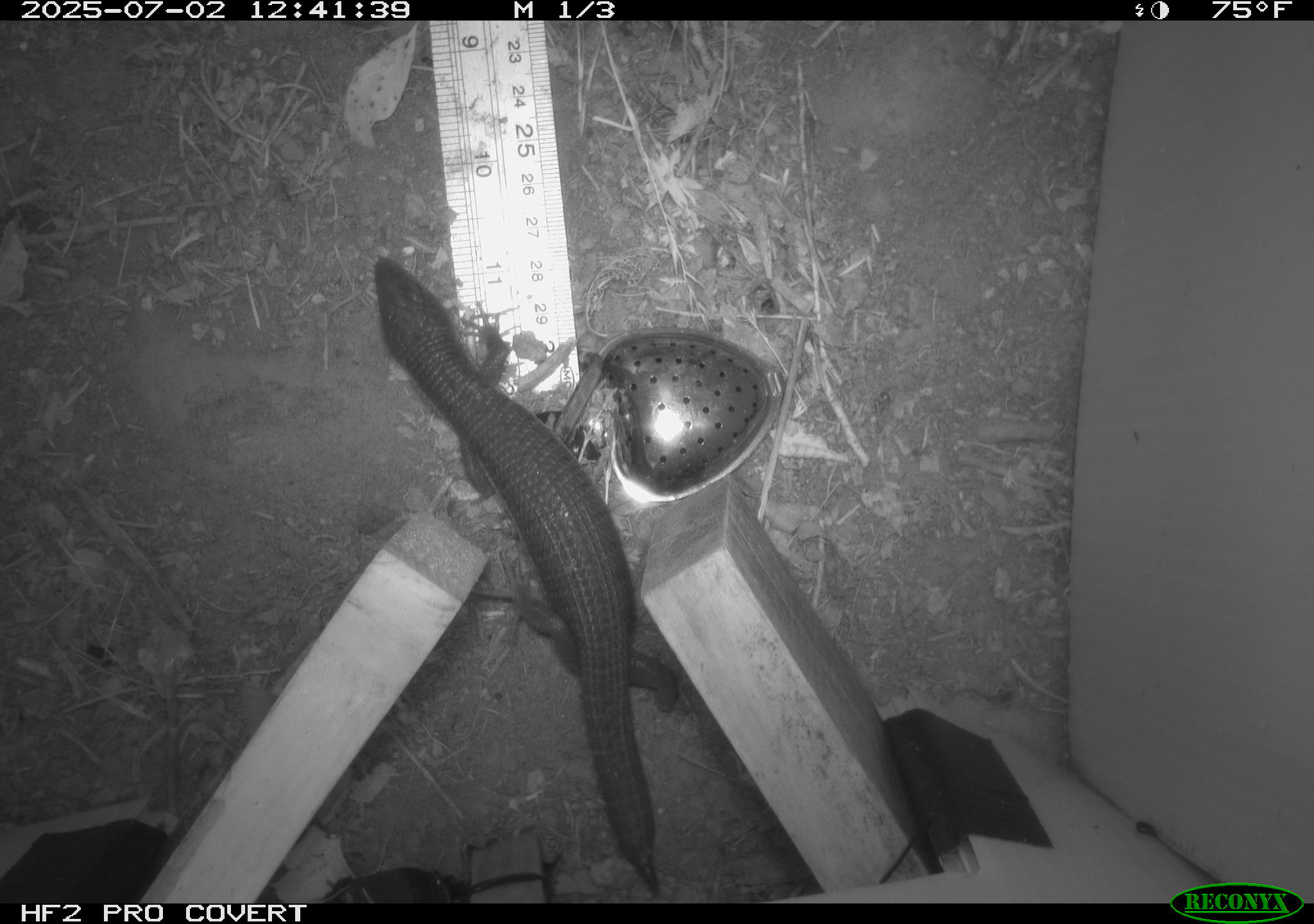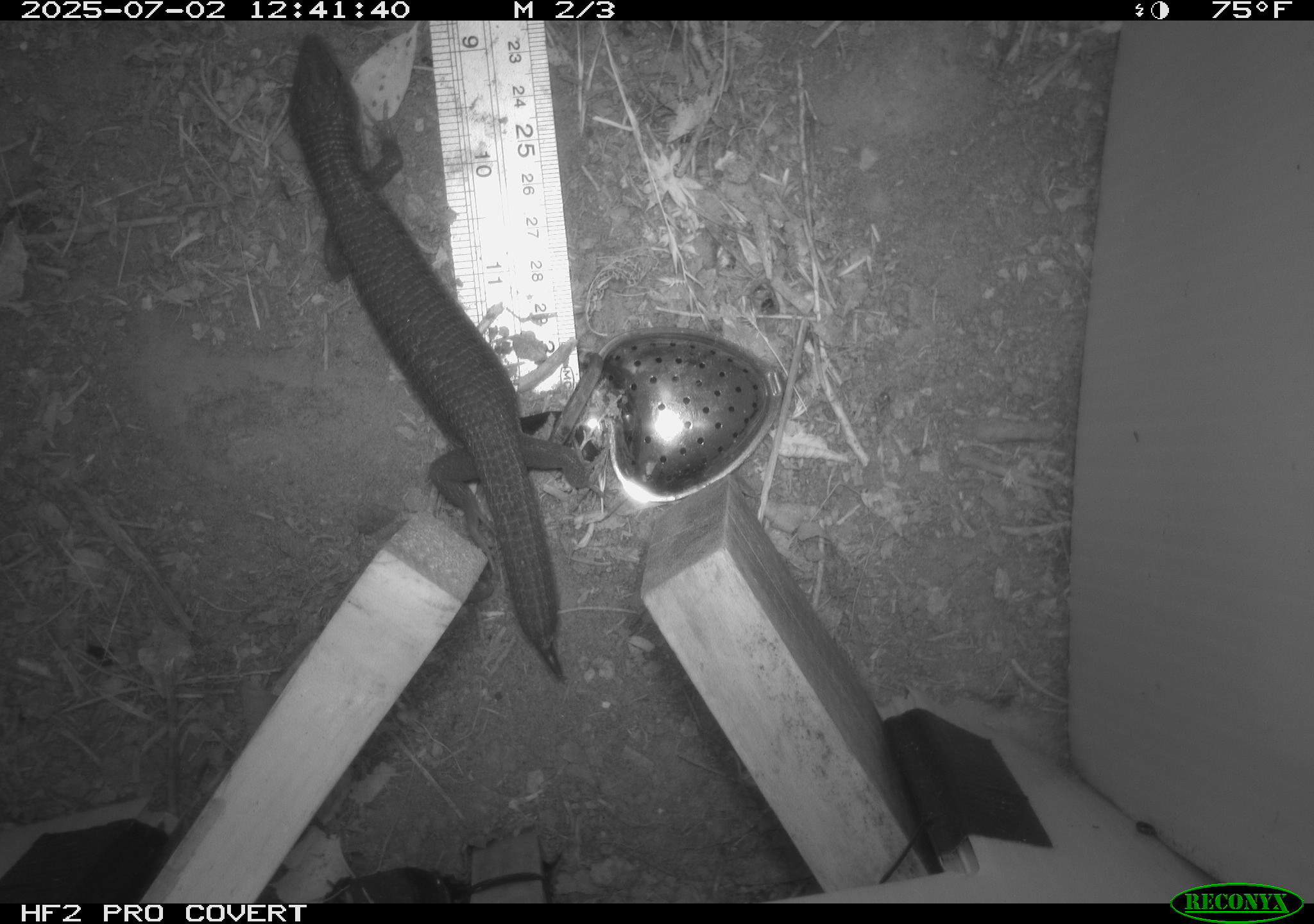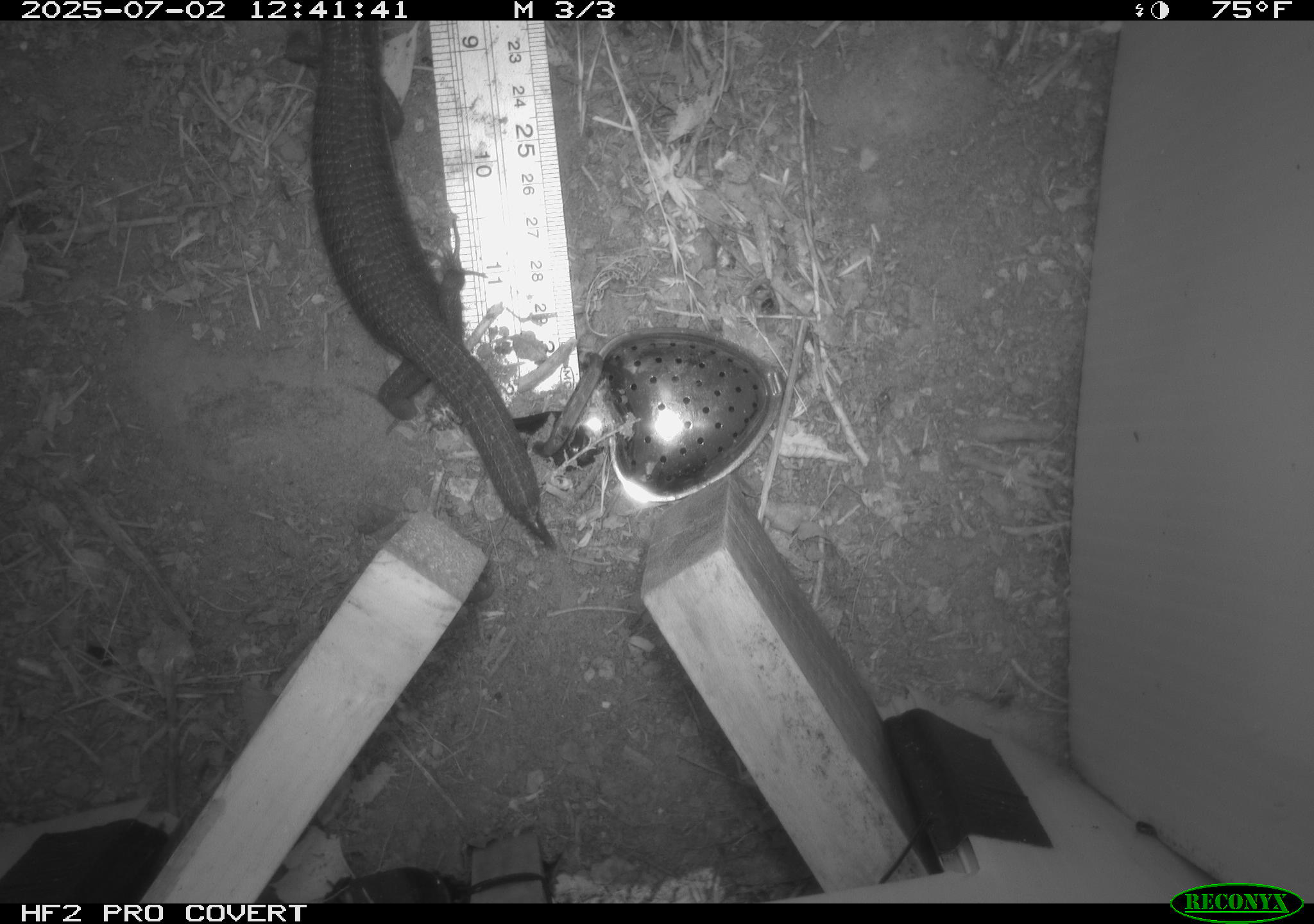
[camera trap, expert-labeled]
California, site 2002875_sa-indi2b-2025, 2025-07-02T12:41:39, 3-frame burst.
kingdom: Animalia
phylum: Chordata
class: Reptilia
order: Squamata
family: Anguidae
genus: Elgaria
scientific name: Elgaria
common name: alligator lizards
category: elgaria species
Elgaria species (alligator lizards) (Elgaria).